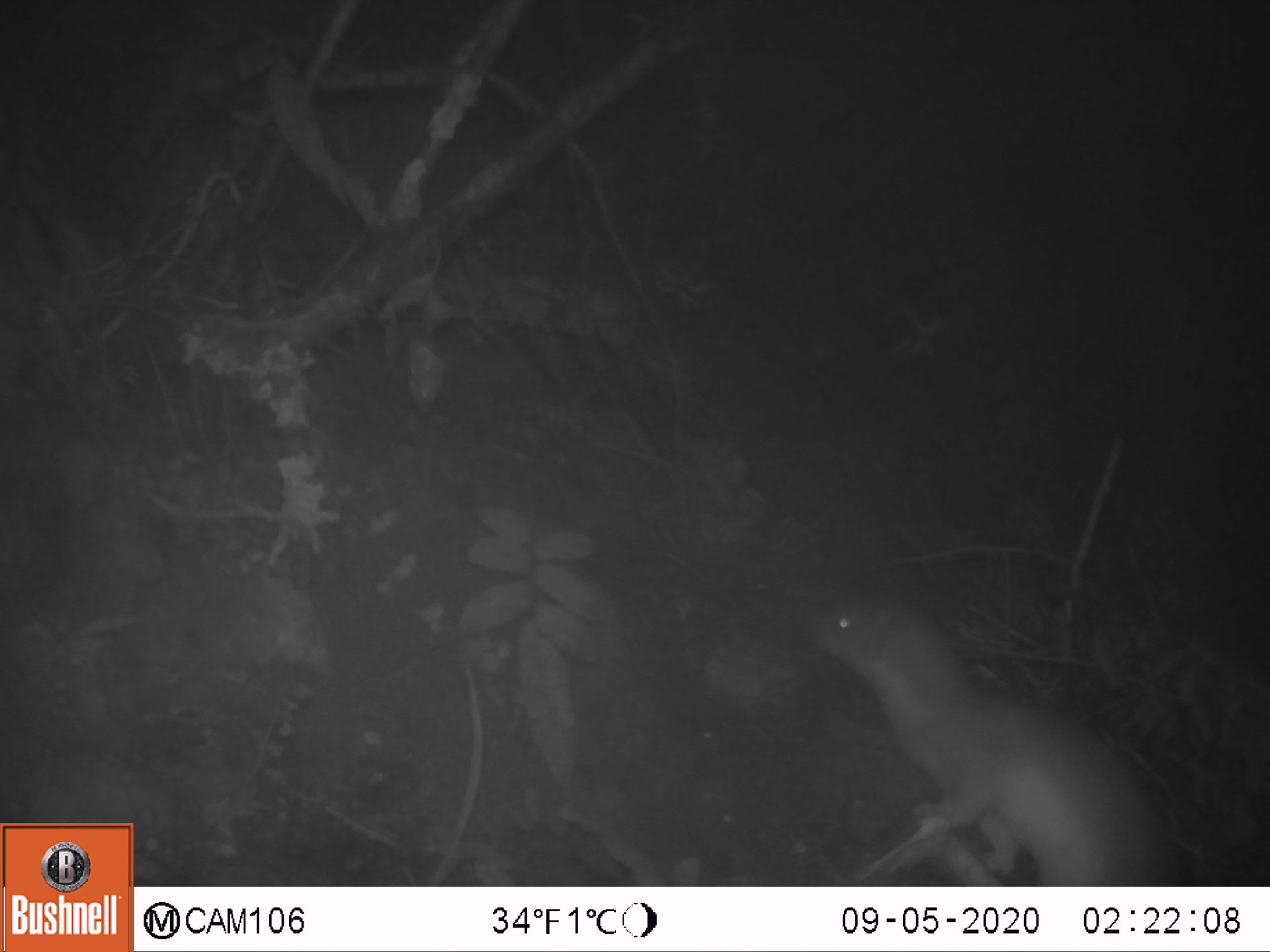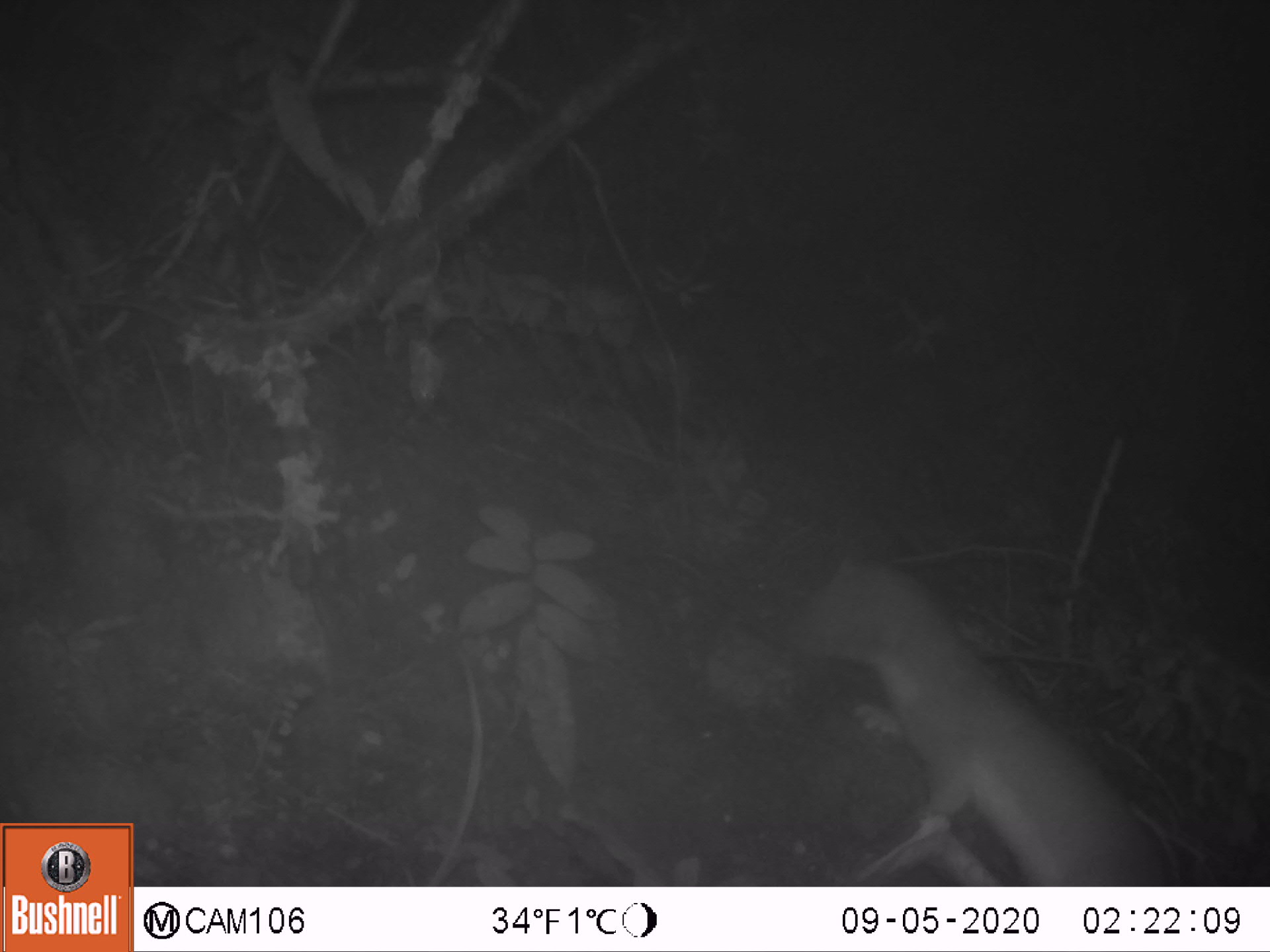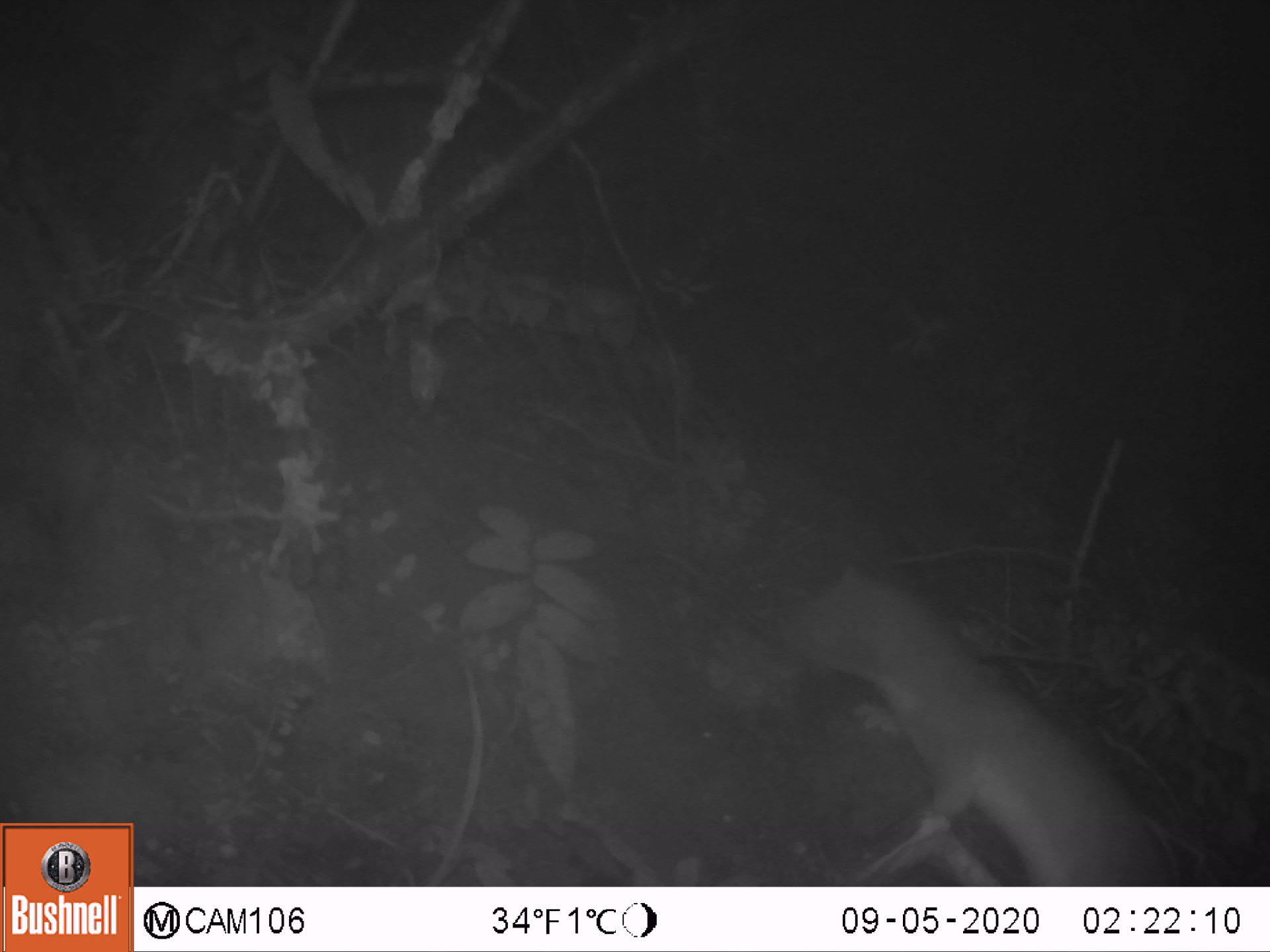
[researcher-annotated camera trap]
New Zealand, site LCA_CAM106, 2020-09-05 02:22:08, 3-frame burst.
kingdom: Animalia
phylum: Chordata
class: Mammalia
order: Carnivora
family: Mustelidae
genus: Mustela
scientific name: Mustela erminea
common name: stoat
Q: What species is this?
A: Stoat (Mustela erminea).